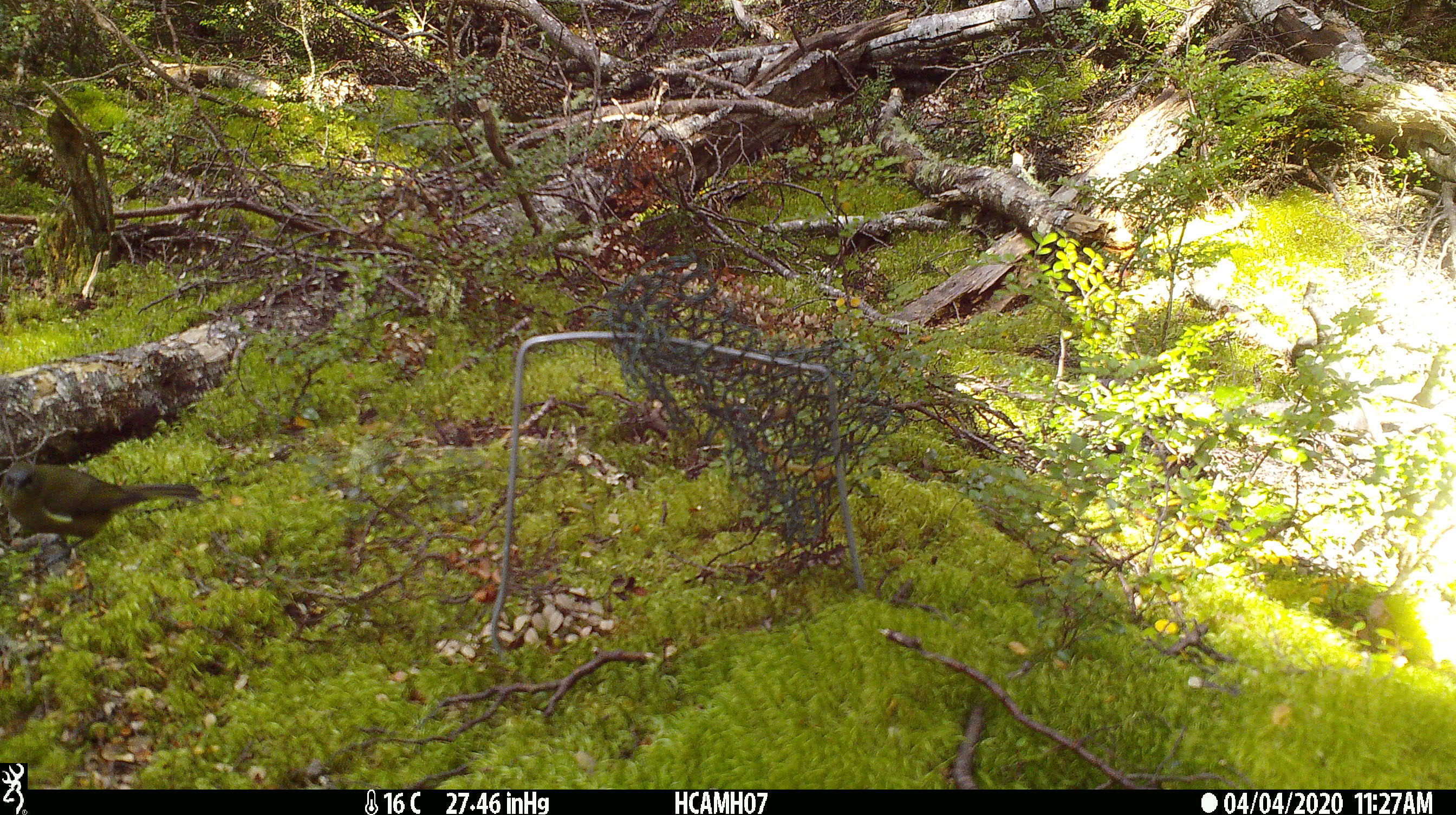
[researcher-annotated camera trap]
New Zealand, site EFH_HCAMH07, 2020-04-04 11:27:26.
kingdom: Animalia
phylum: Chordata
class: Aves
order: Passeriformes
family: Meliphagidae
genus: Anthornis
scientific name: Anthornis melanura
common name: new zealand bellbird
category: bellbird